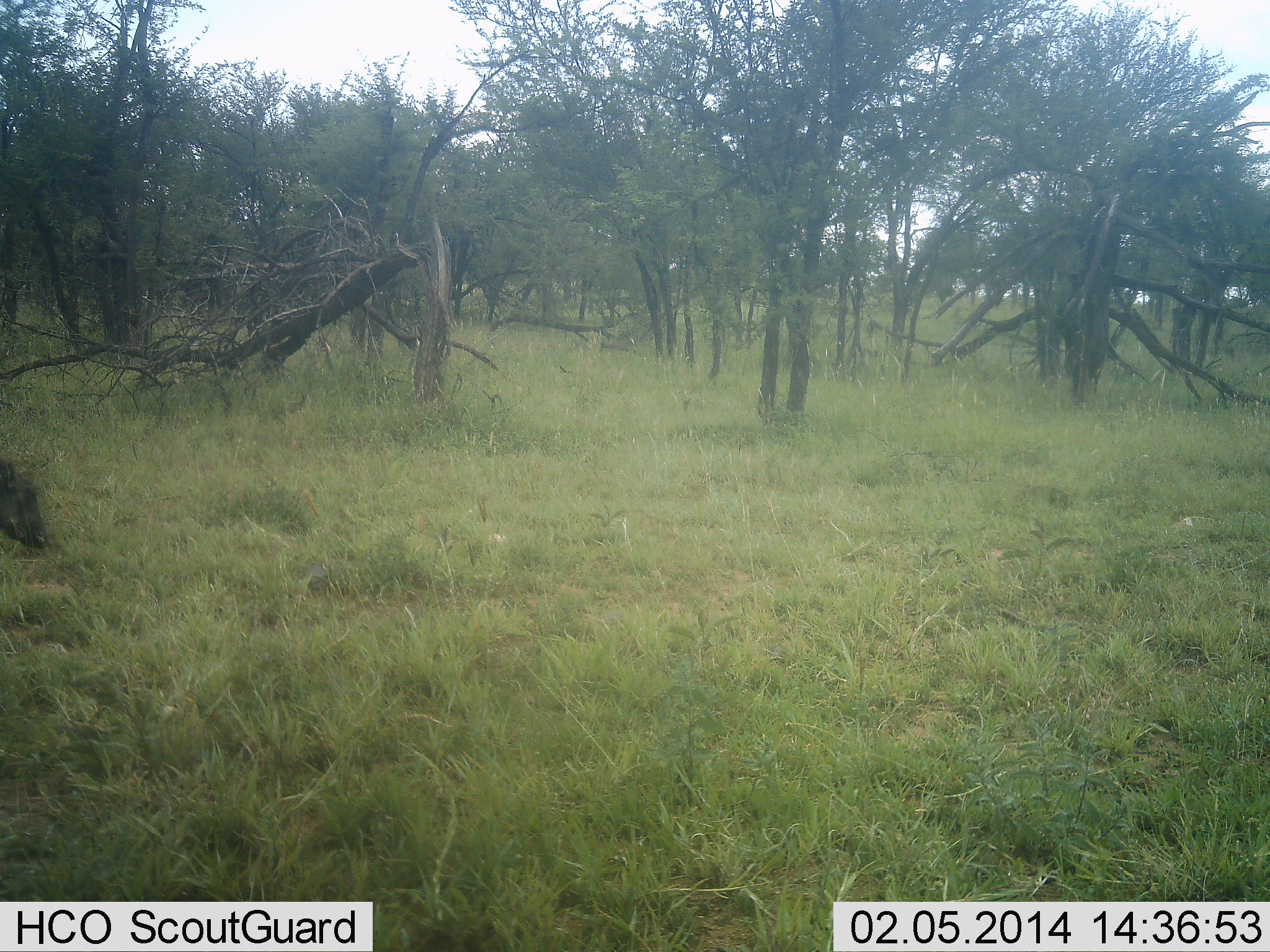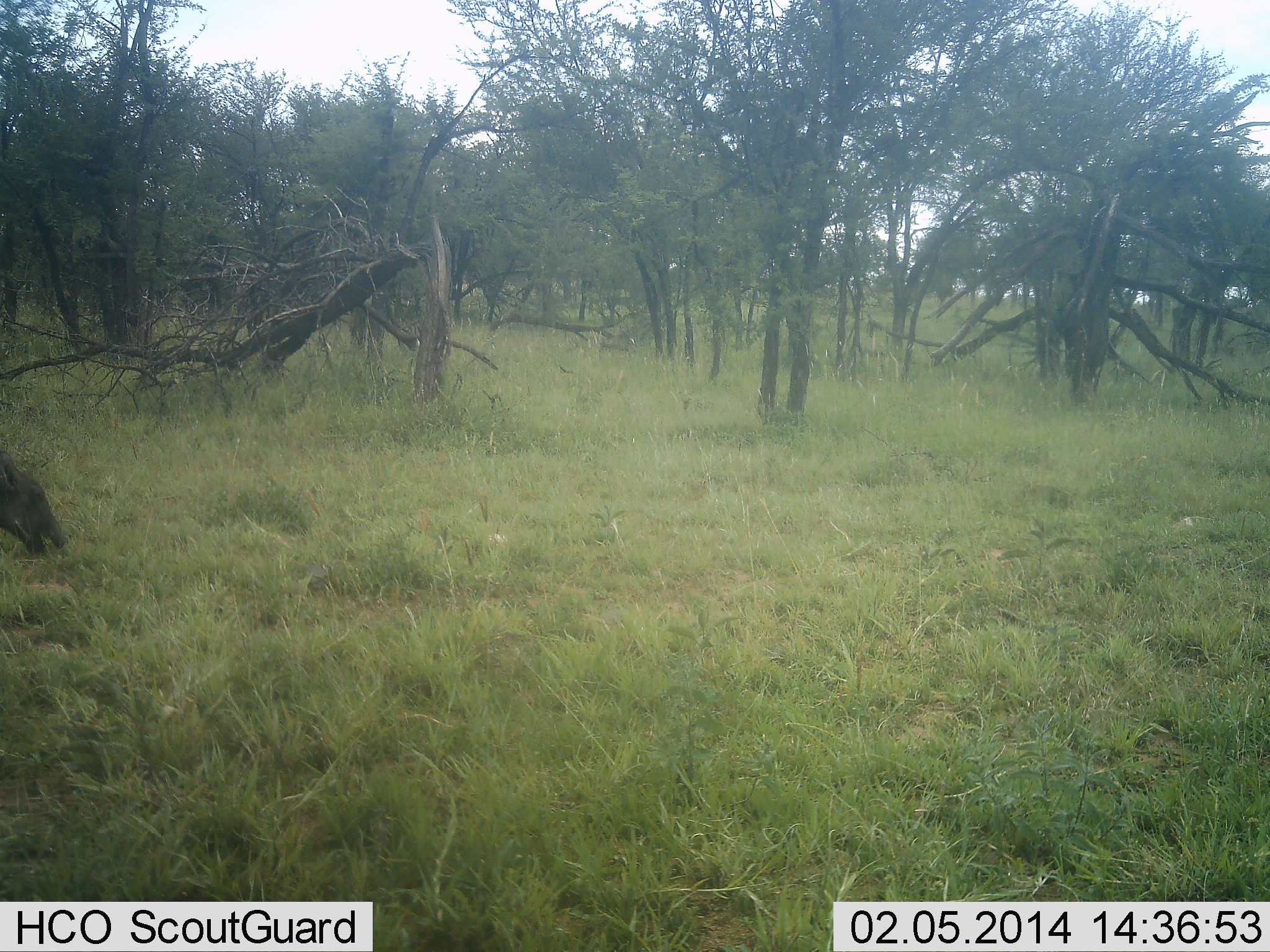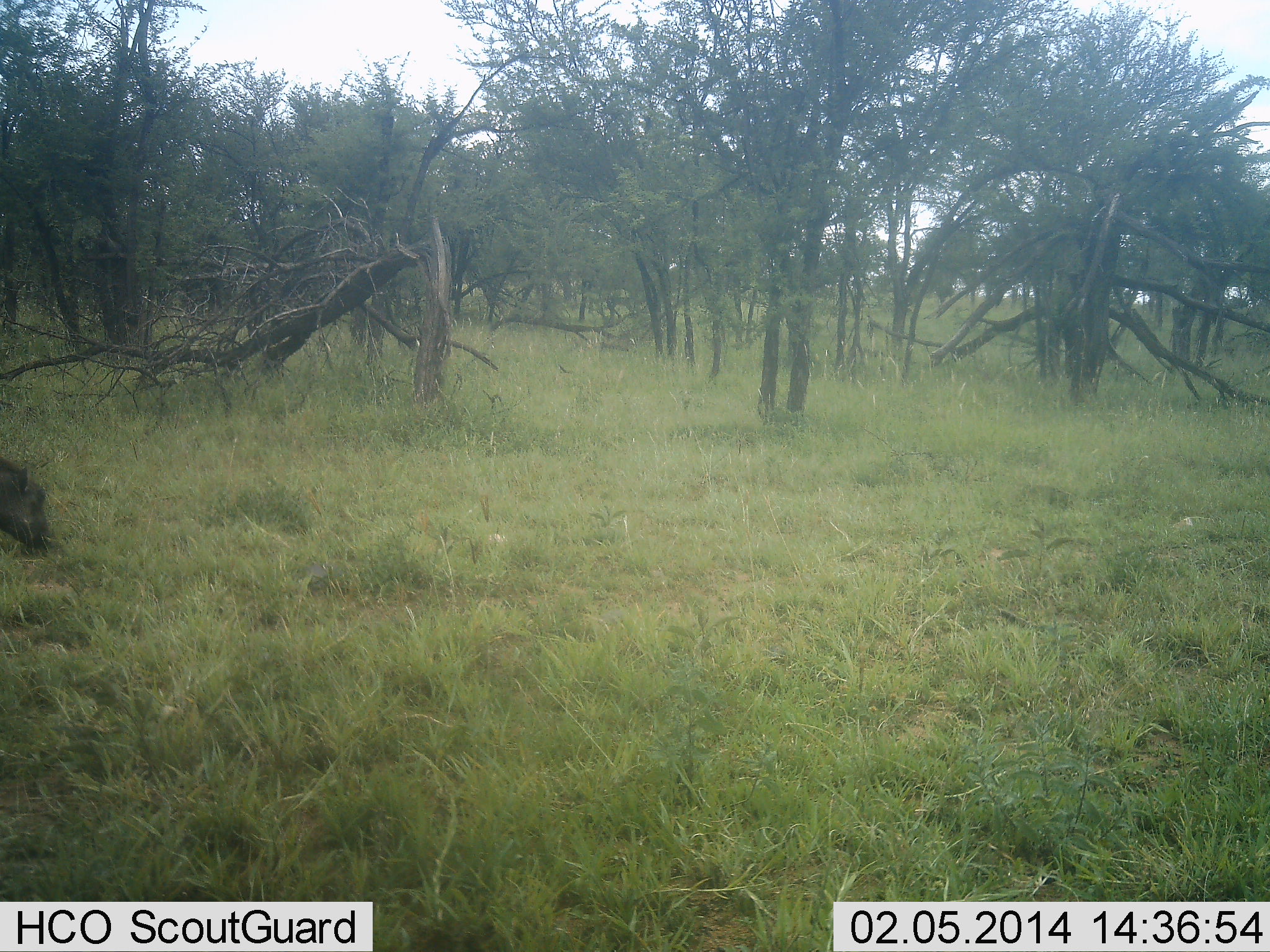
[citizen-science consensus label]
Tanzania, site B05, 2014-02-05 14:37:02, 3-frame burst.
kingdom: Animalia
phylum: Chordata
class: Mammalia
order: Artiodactyla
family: Suidae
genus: Phacochoerus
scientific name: Phacochoerus africanus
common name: warthog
Warthog (Phacochoerus africanus), count 1. Behavior (volunteer vote fractions): standing 0%, resting 0%, moving 0%, interacting 0%. Young present (vote fraction): 0%. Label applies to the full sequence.